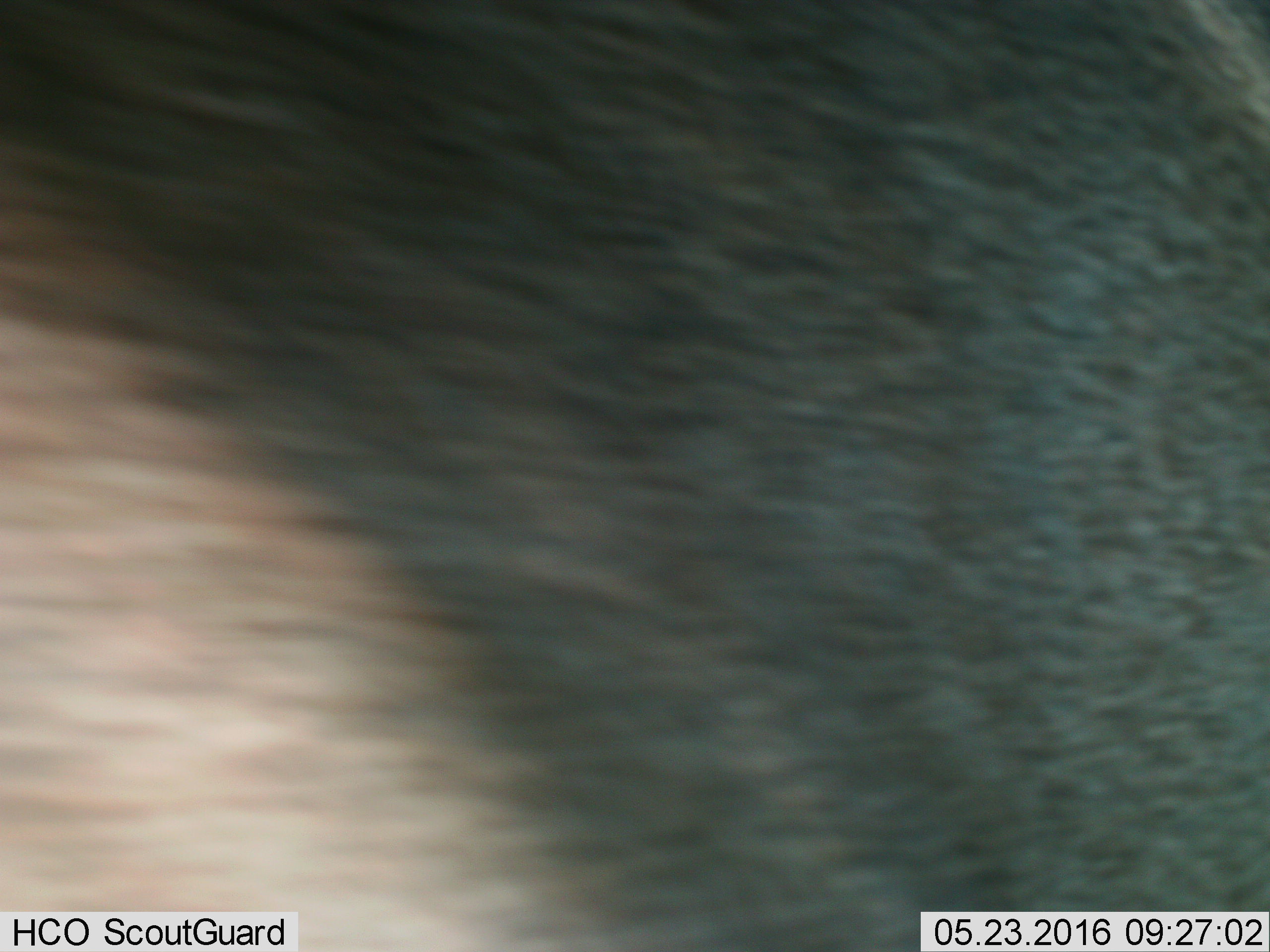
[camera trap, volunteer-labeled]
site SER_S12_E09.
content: unidentified animal